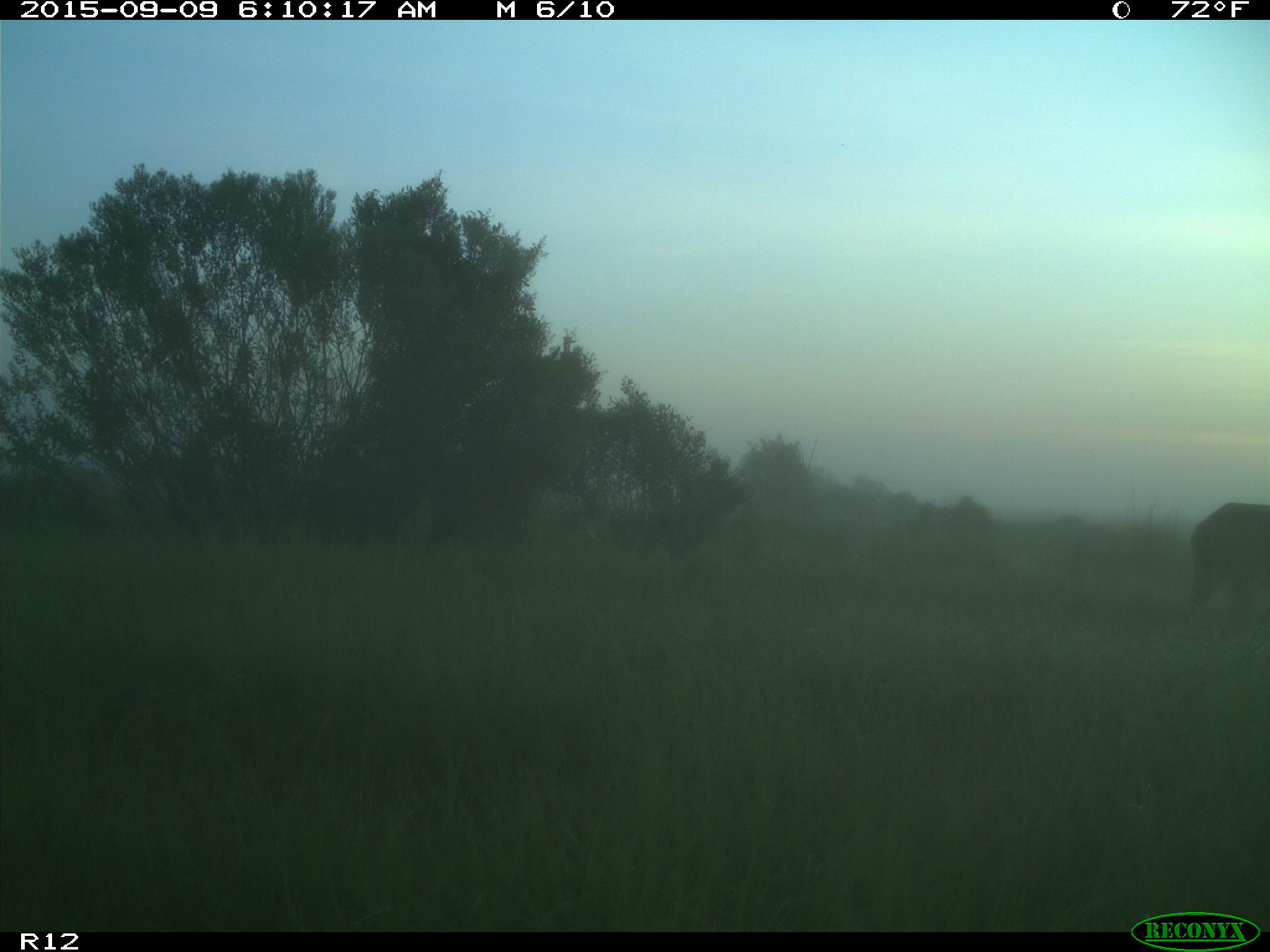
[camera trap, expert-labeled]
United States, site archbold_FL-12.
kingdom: Animalia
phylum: Chordata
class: Mammalia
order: Artiodactyla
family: Suidae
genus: Sus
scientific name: Sus scrofa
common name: wild boar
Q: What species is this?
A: Sus scrofa (wild boar).